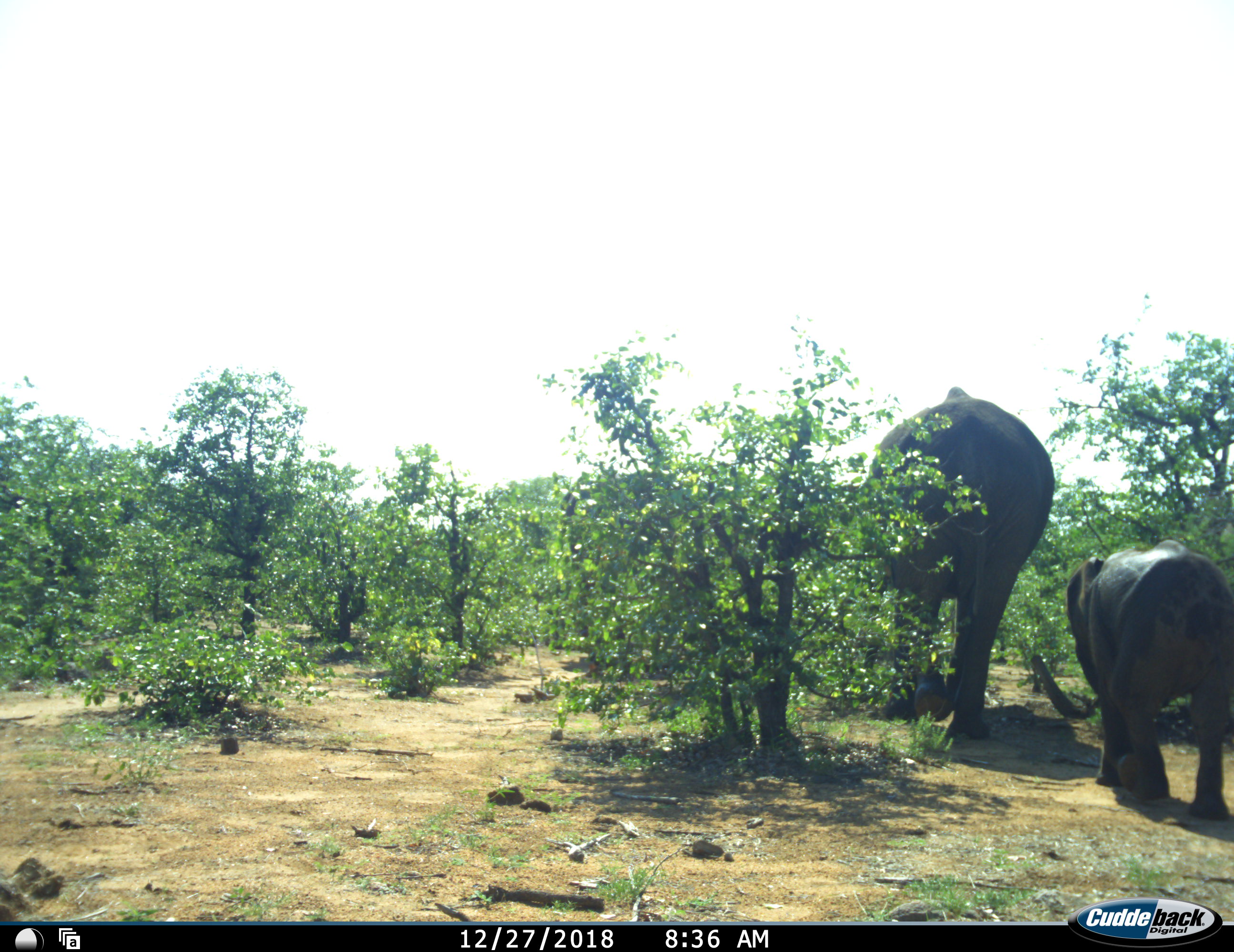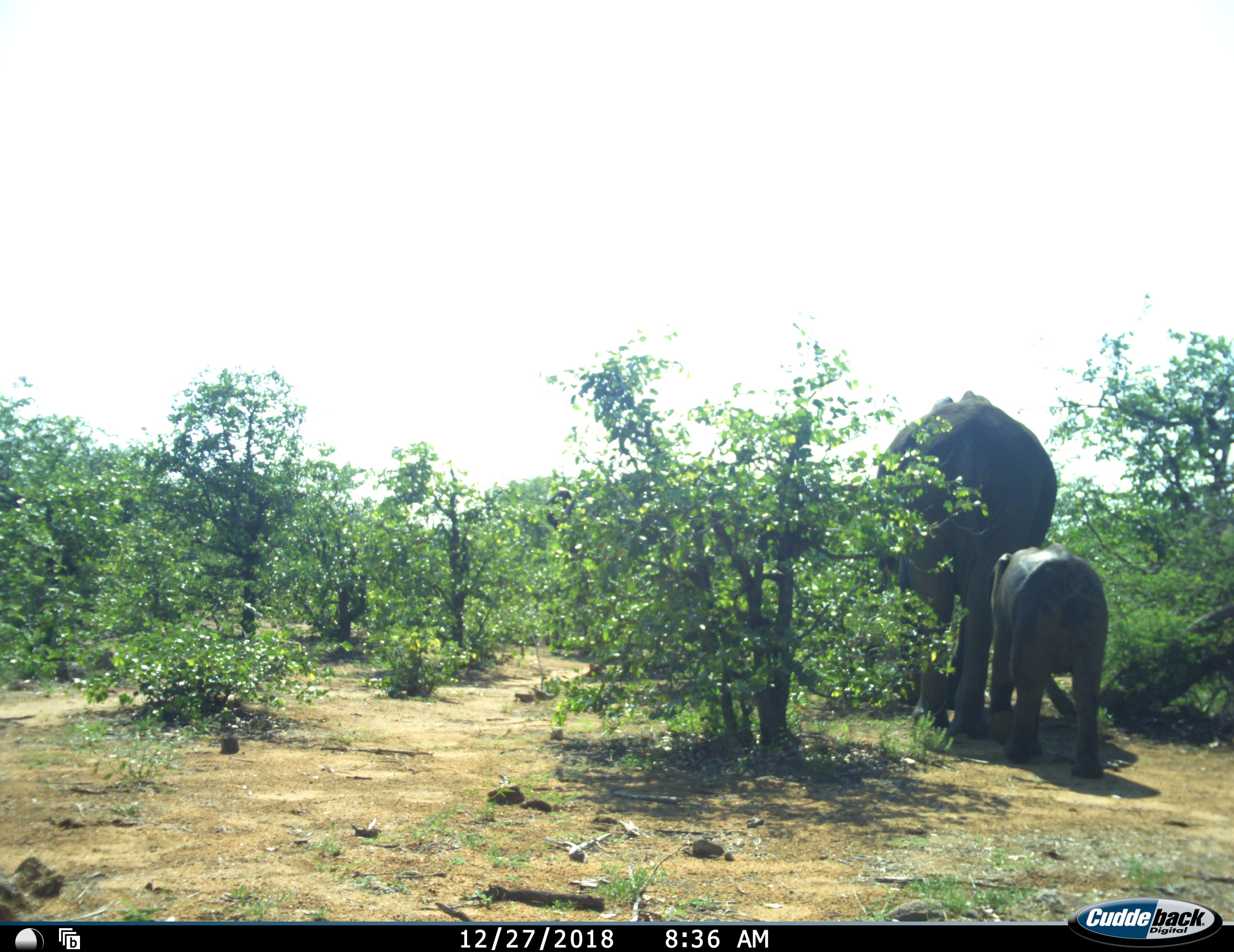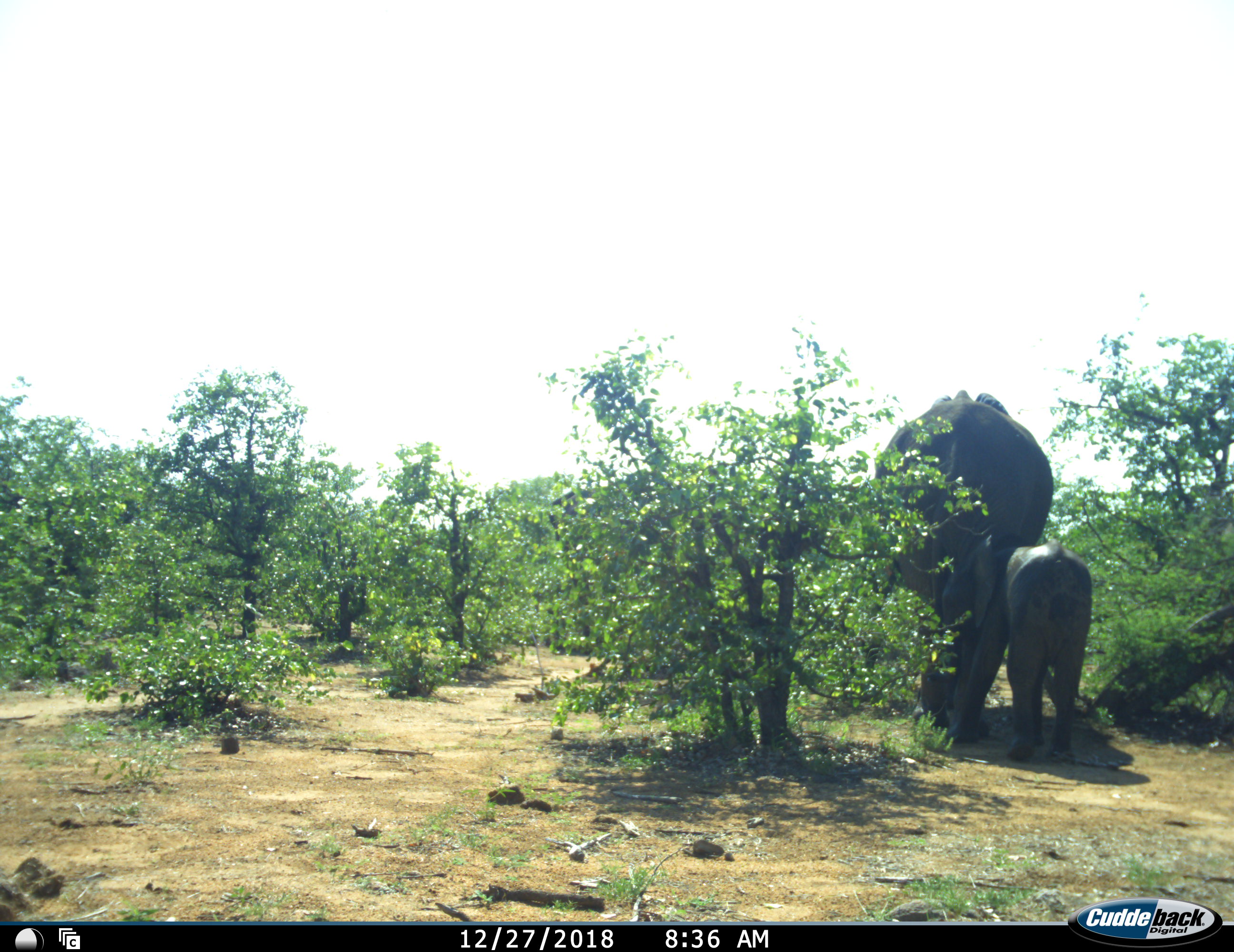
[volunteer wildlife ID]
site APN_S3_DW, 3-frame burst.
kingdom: Animalia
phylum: Chordata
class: Mammalia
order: Proboscidea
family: Elephantidae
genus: Loxodonta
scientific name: Loxodonta africana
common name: african bush elephant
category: elephant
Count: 2.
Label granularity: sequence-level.